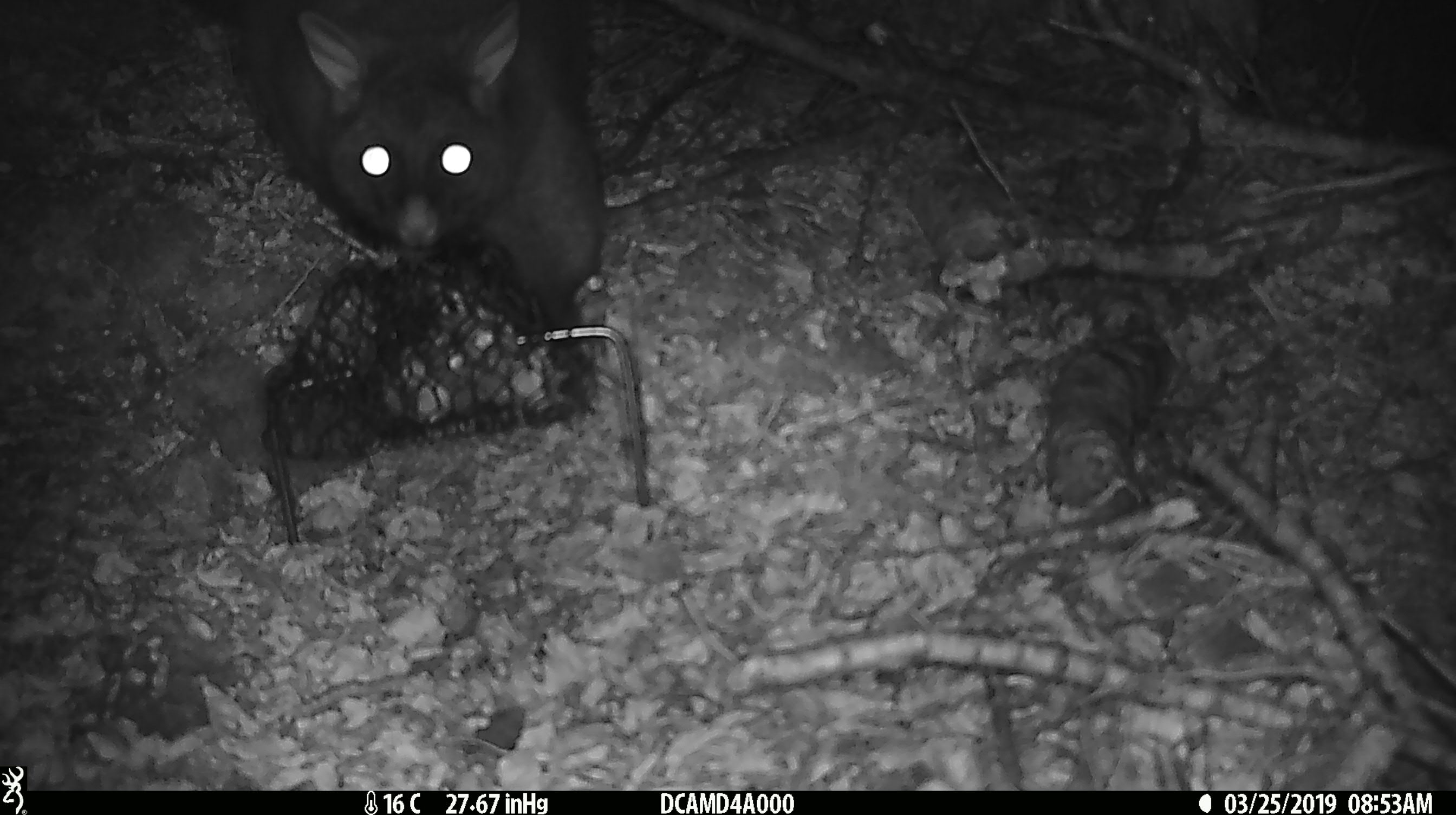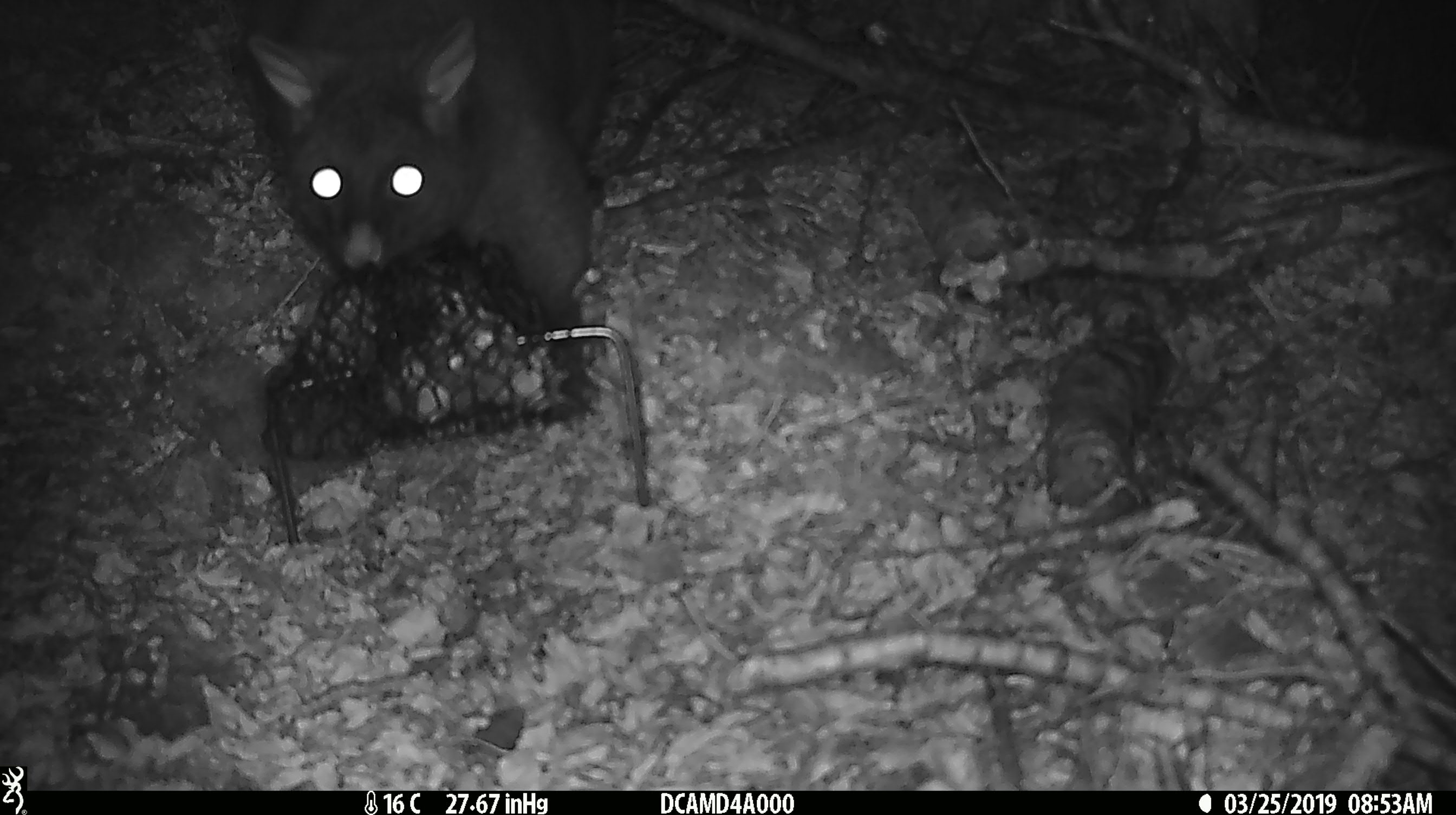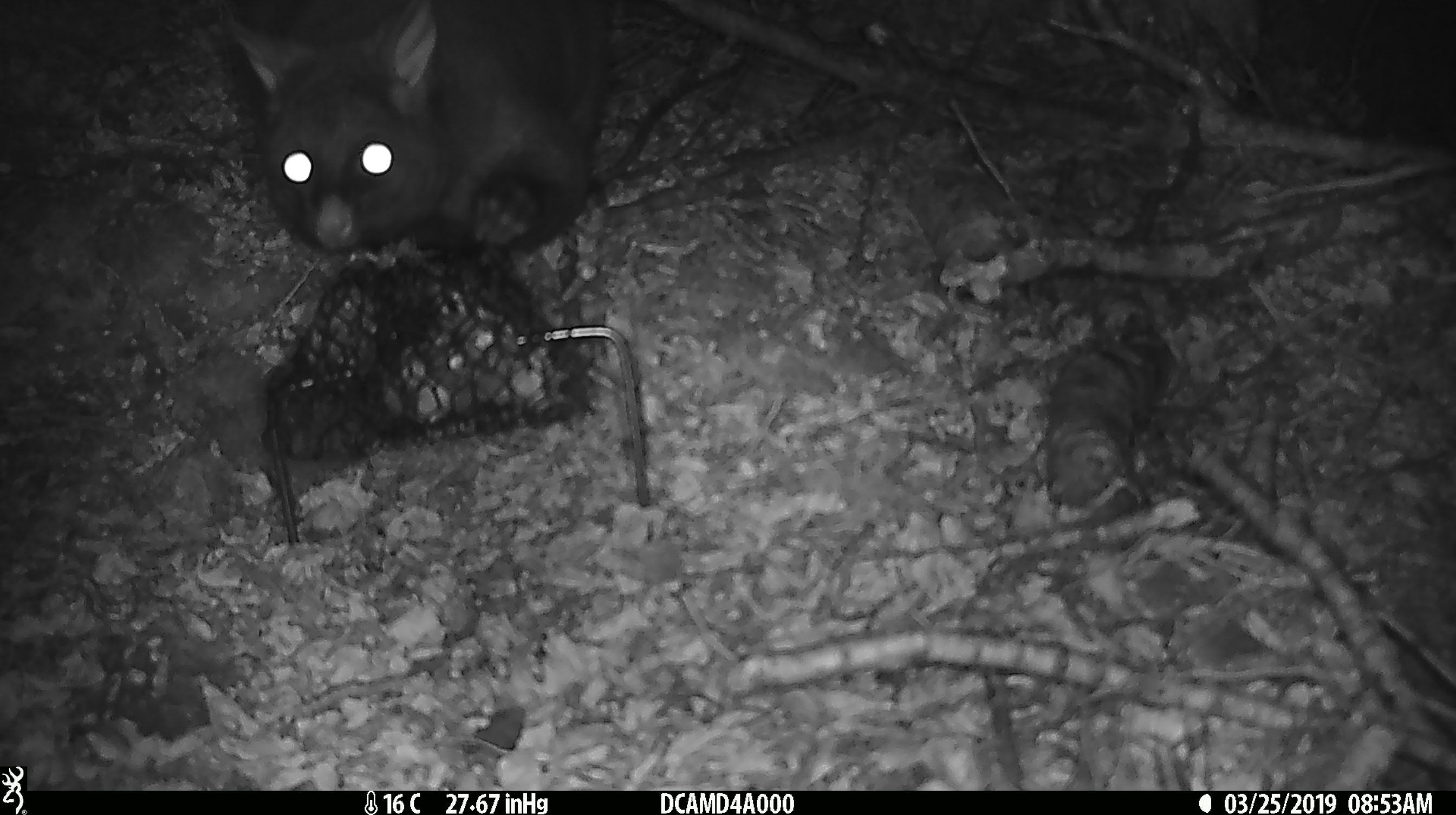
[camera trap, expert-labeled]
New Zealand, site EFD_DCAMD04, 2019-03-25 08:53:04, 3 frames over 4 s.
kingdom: Animalia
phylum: Chordata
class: Mammalia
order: Diprotodontia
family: Phalangeridae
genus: Trichosurus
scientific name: Trichosurus vulpecula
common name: common brushtail possum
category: possum